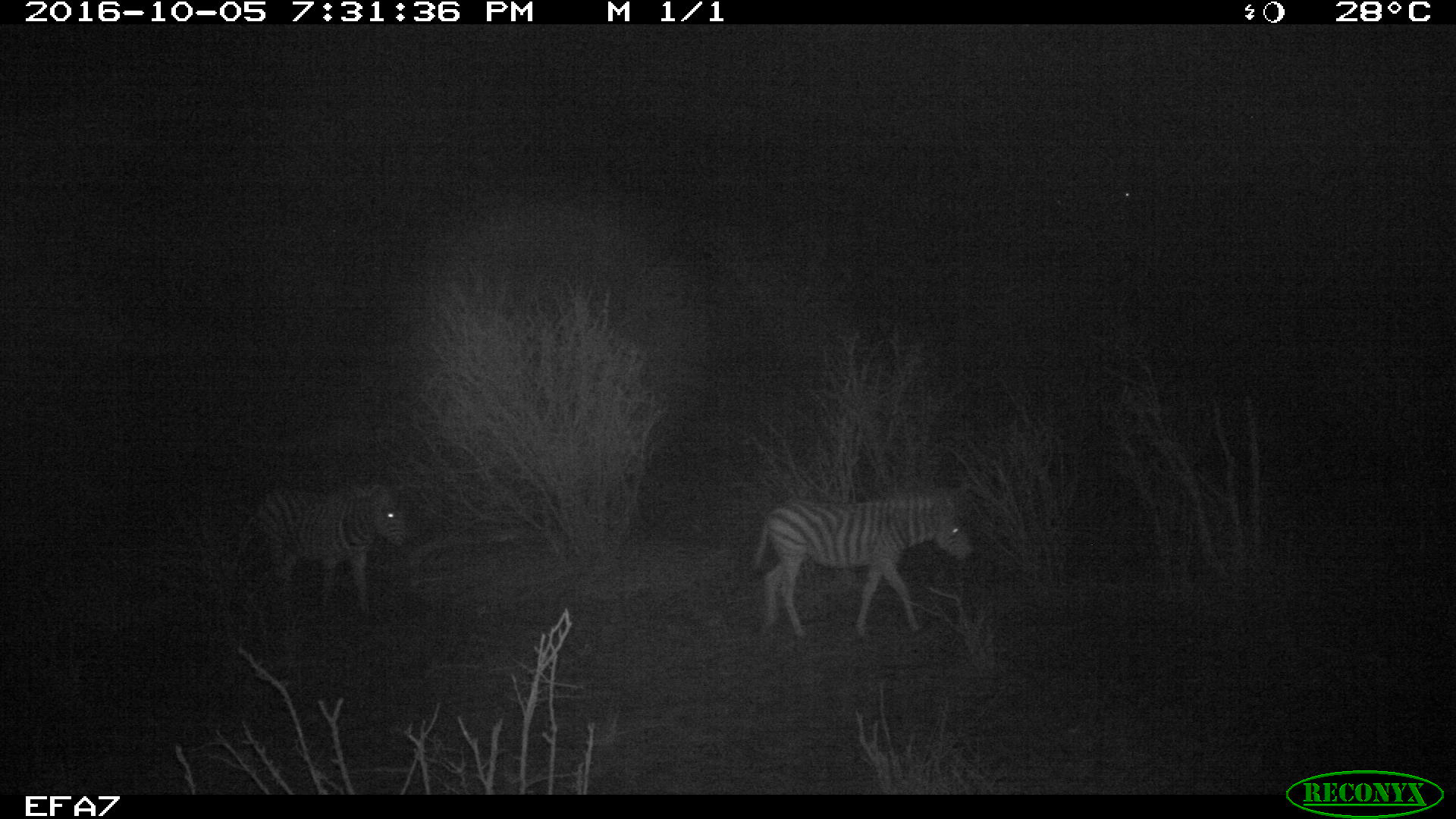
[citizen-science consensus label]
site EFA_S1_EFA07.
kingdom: Animalia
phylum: Chordata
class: Mammalia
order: Perissodactyla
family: Equidae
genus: Equus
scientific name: Equus quagga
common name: plains zebra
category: zebraplains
Zebraplains (plains zebra) (Equus quagga), count 2. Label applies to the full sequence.